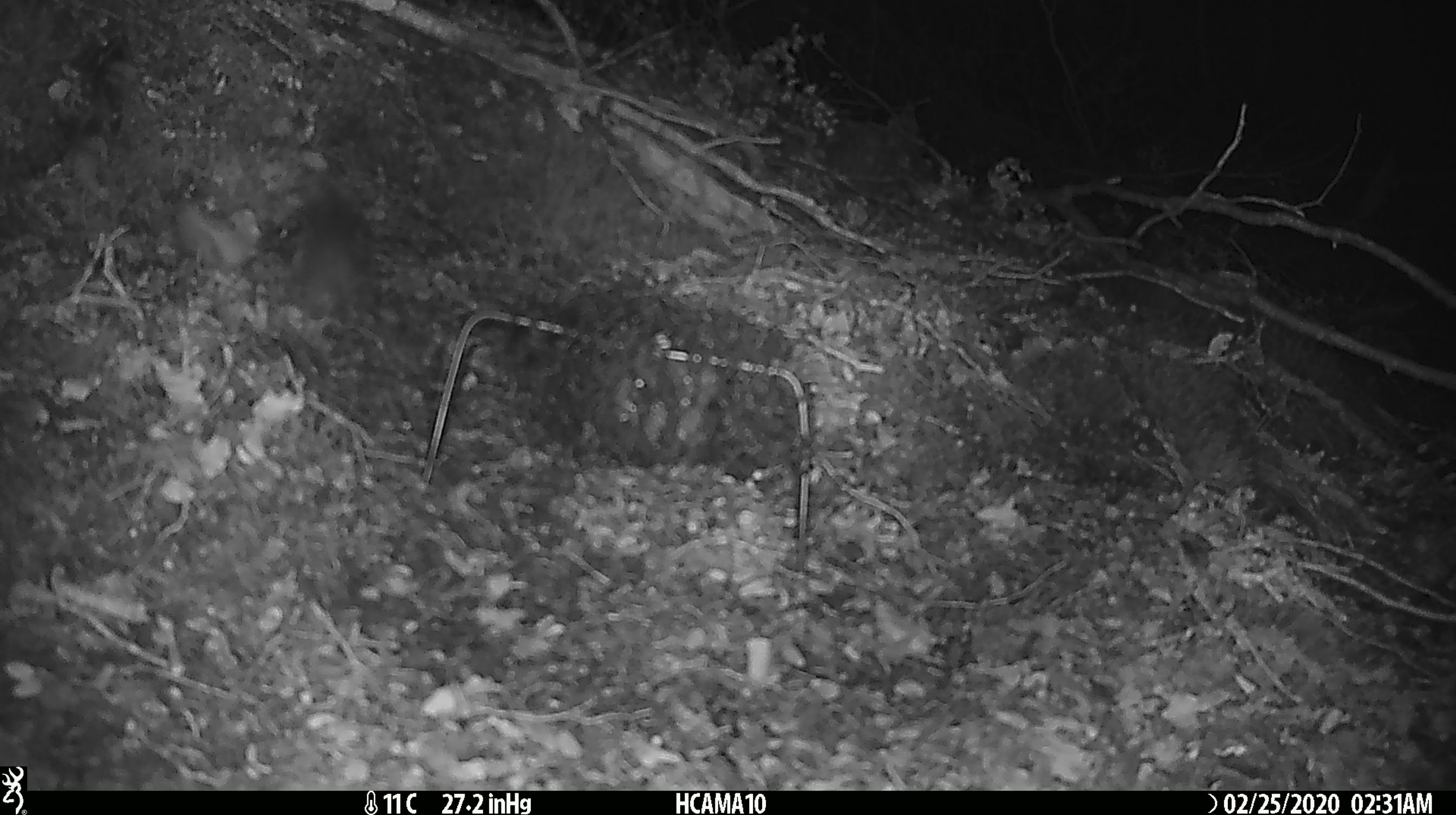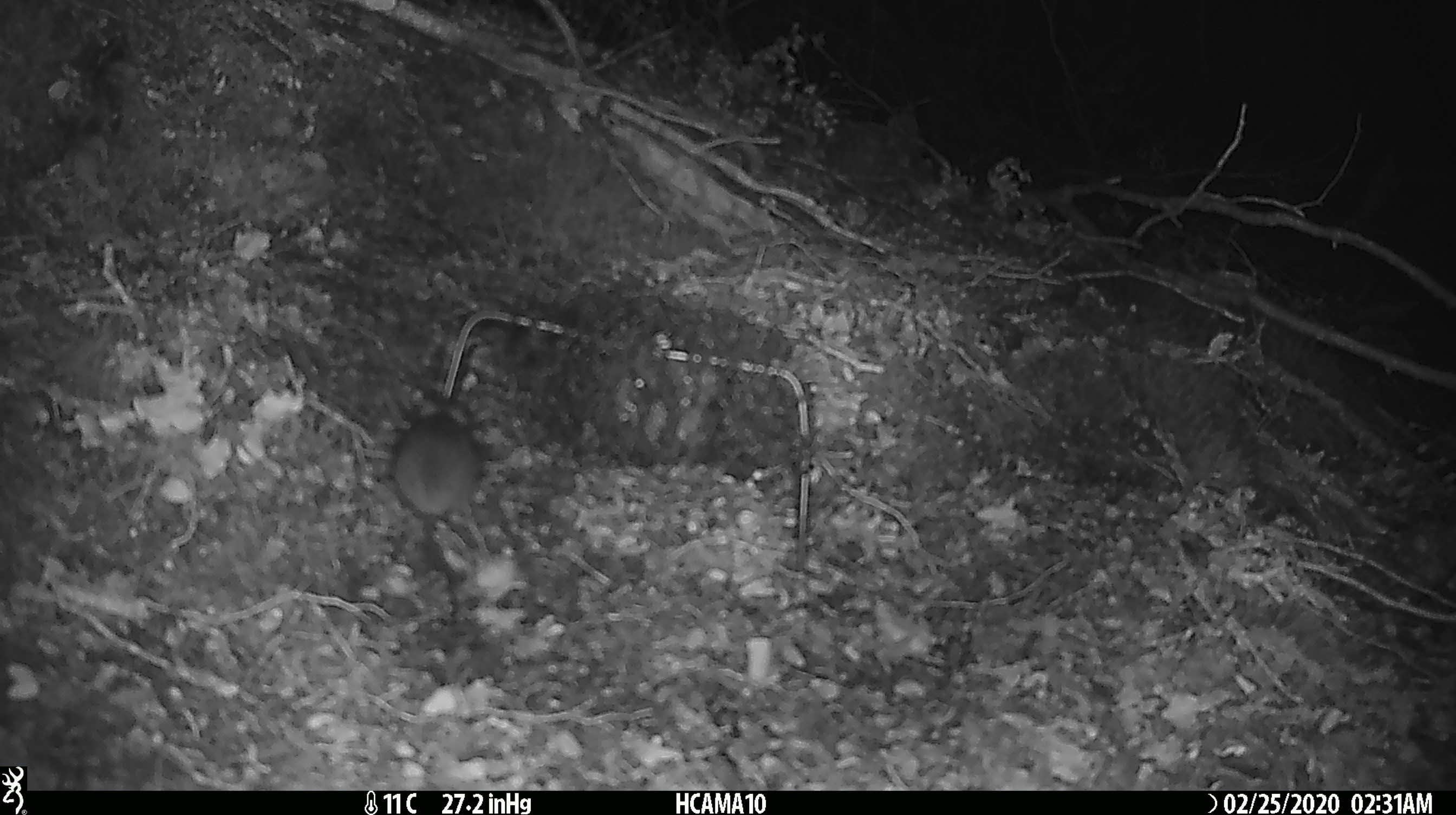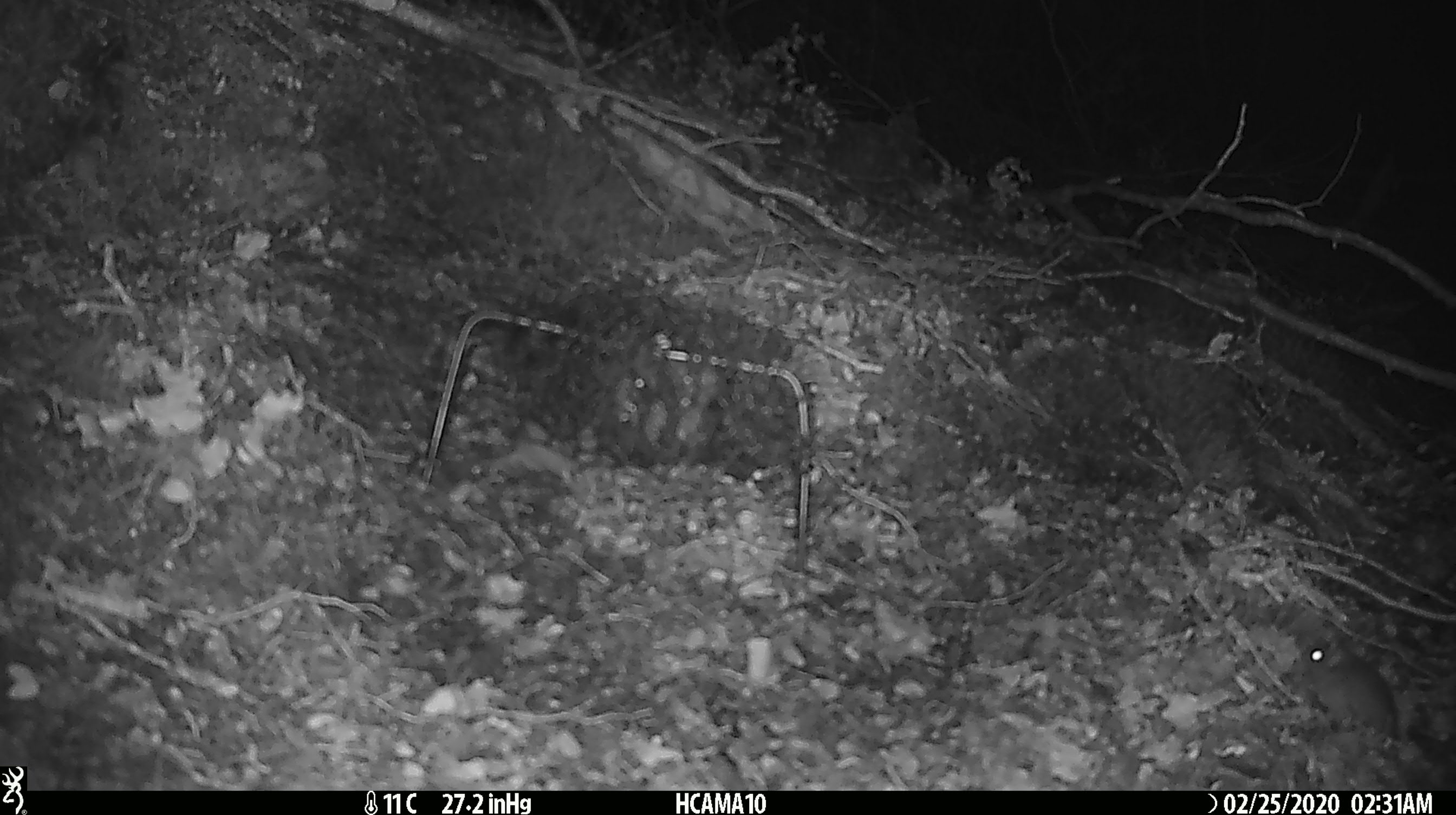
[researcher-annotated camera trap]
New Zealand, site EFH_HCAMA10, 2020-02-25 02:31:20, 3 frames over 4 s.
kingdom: Animalia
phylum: Chordata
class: Mammalia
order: Rodentia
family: Muridae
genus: Mus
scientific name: Mus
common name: mouse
Mouse (Mus).